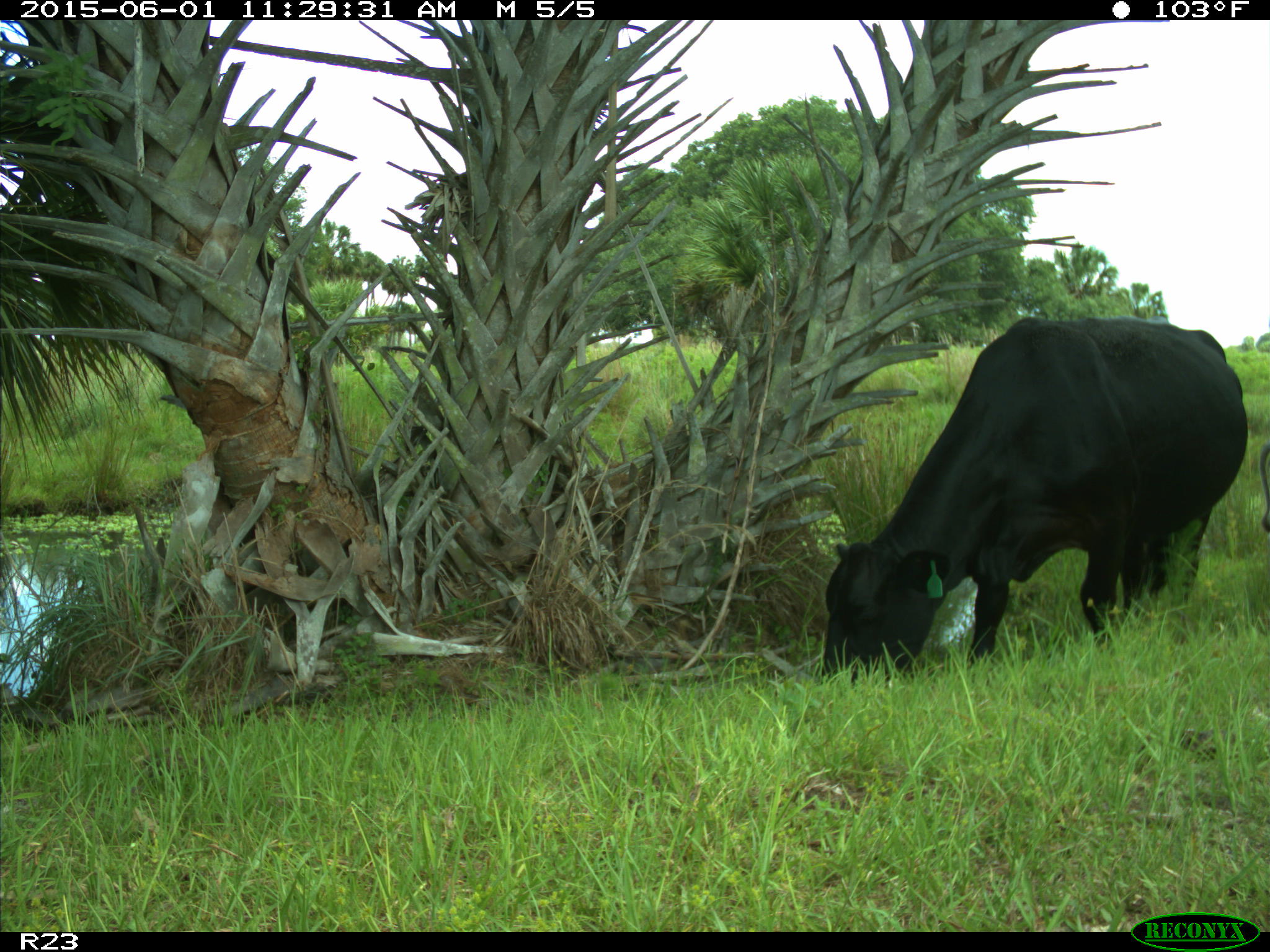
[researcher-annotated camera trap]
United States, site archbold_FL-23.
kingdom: Animalia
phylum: Chordata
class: Mammalia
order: Artiodactyla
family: Bovidae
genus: Bos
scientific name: Bos taurus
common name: domestic cow